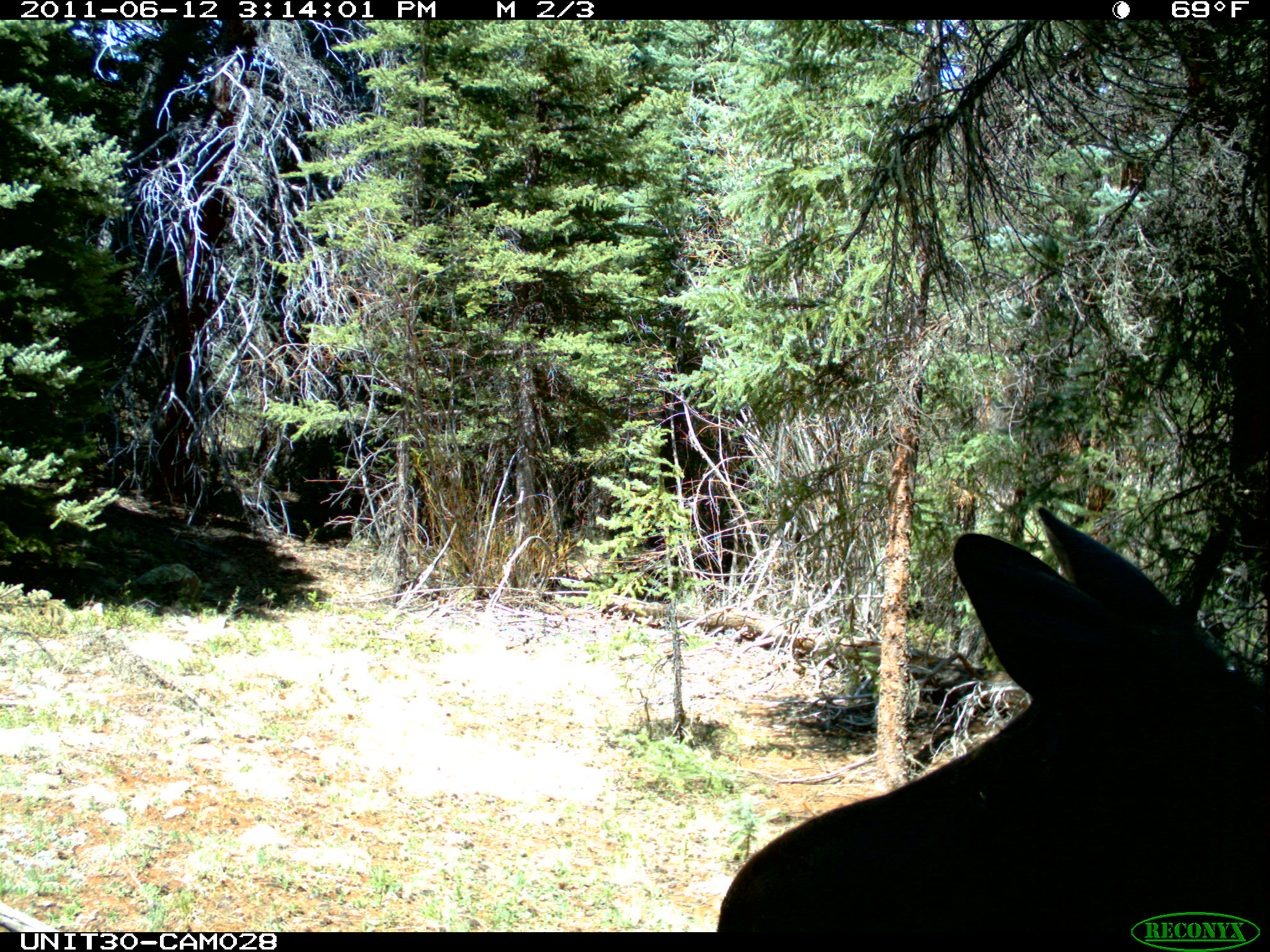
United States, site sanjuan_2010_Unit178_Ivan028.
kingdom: Animalia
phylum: Chordata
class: Mammalia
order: Artiodactyla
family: Cervidae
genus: Alces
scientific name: Alces alces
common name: moose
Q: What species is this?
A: Alces alces (moose).